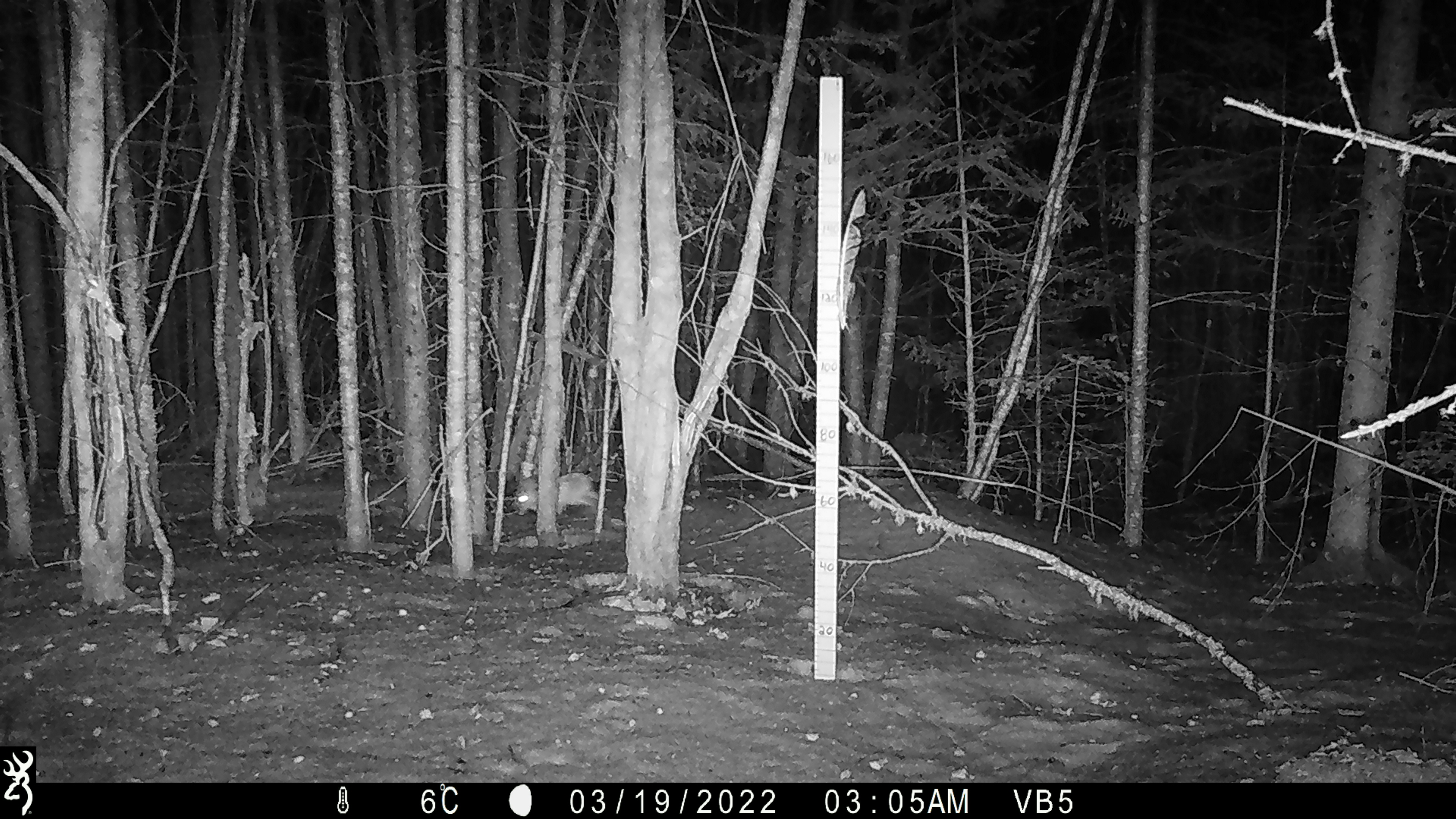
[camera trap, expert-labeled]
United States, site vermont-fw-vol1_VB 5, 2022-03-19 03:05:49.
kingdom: Animalia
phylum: Chordata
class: Mammalia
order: Lagomorpha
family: Leporidae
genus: Lepus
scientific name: Lepus americanus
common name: snowshoe hare